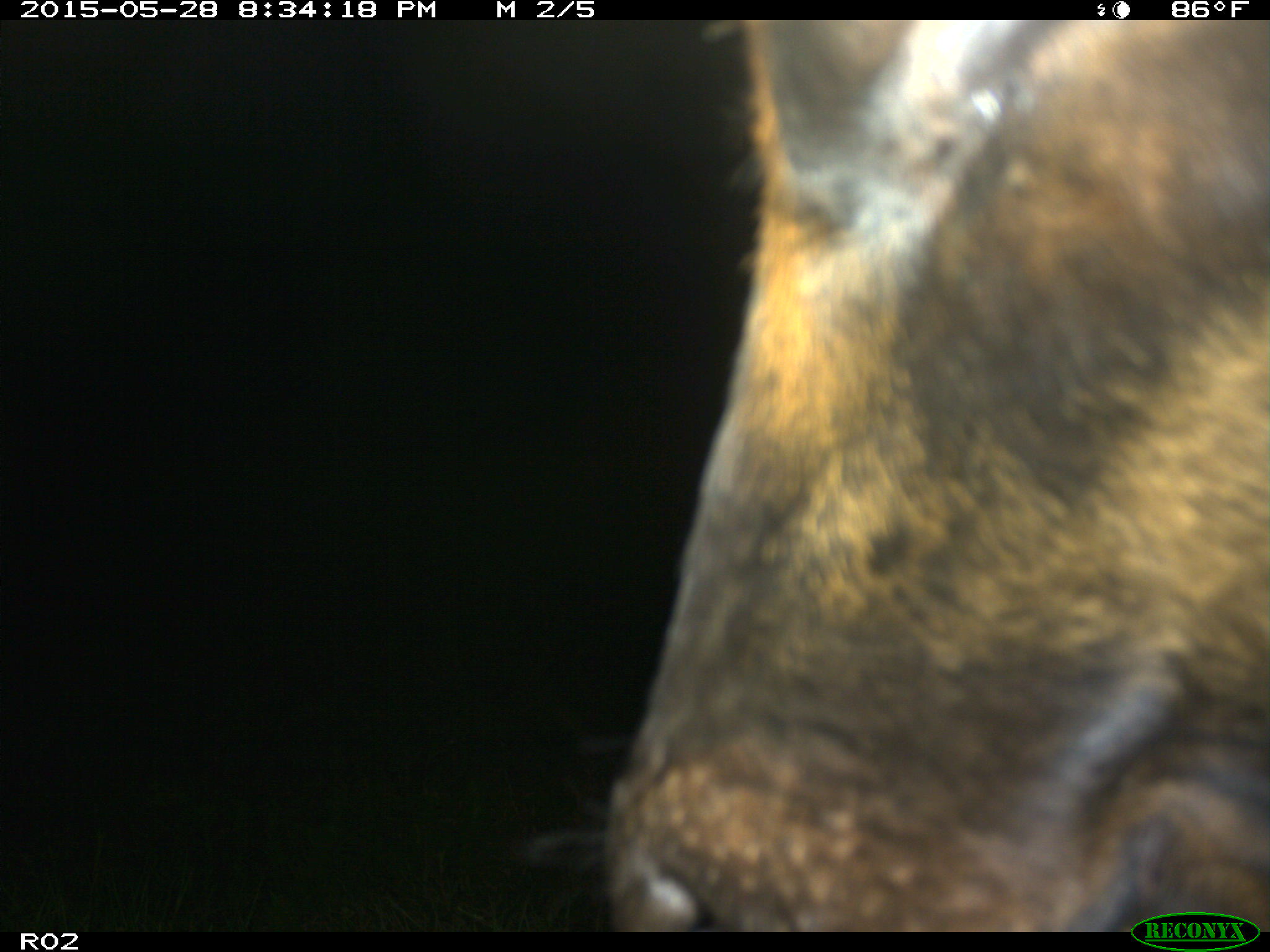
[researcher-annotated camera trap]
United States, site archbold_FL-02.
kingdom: Animalia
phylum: Chordata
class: Mammalia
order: Artiodactyla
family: Bovidae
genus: Bos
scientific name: Bos taurus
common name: domestic cow